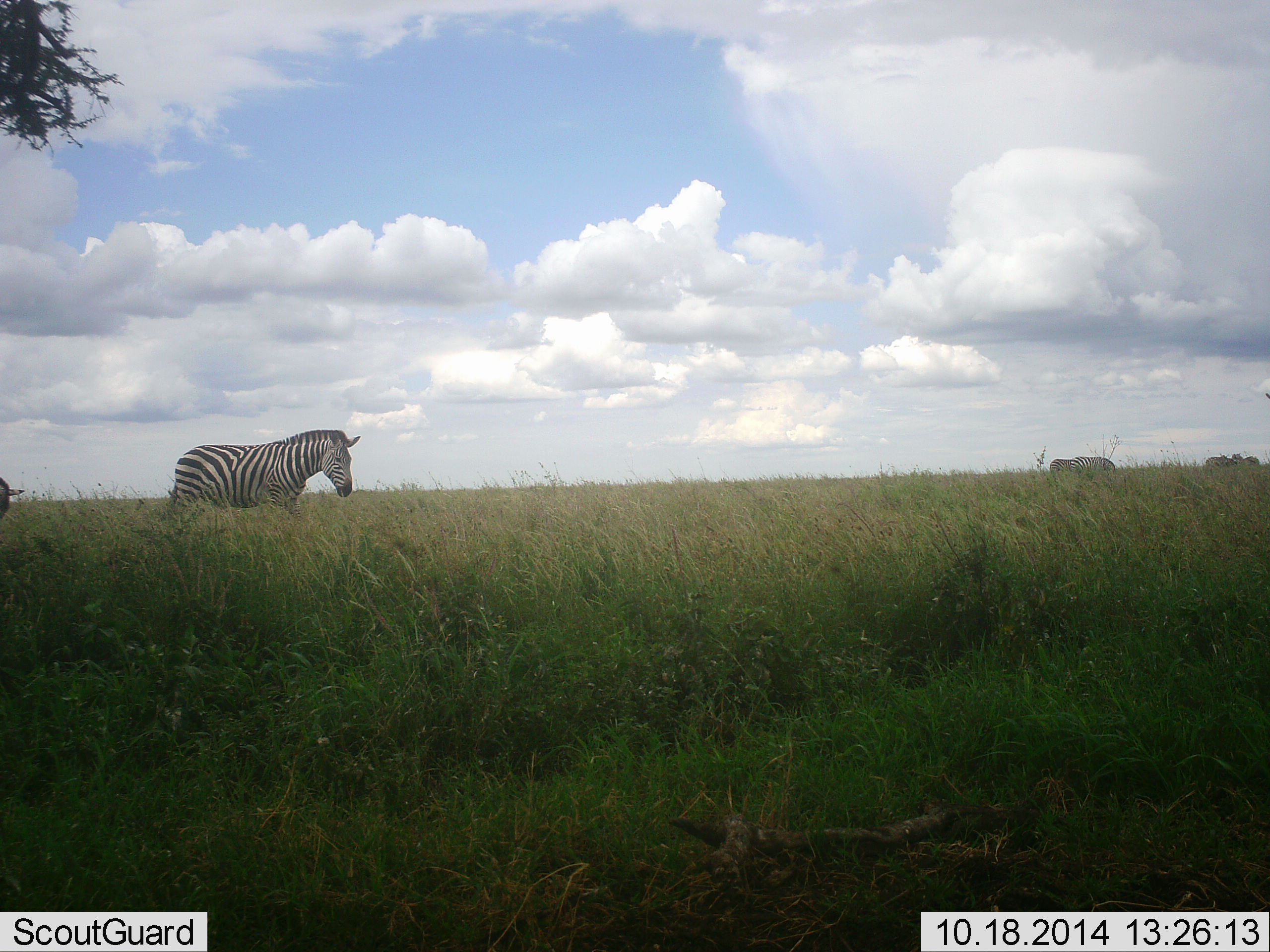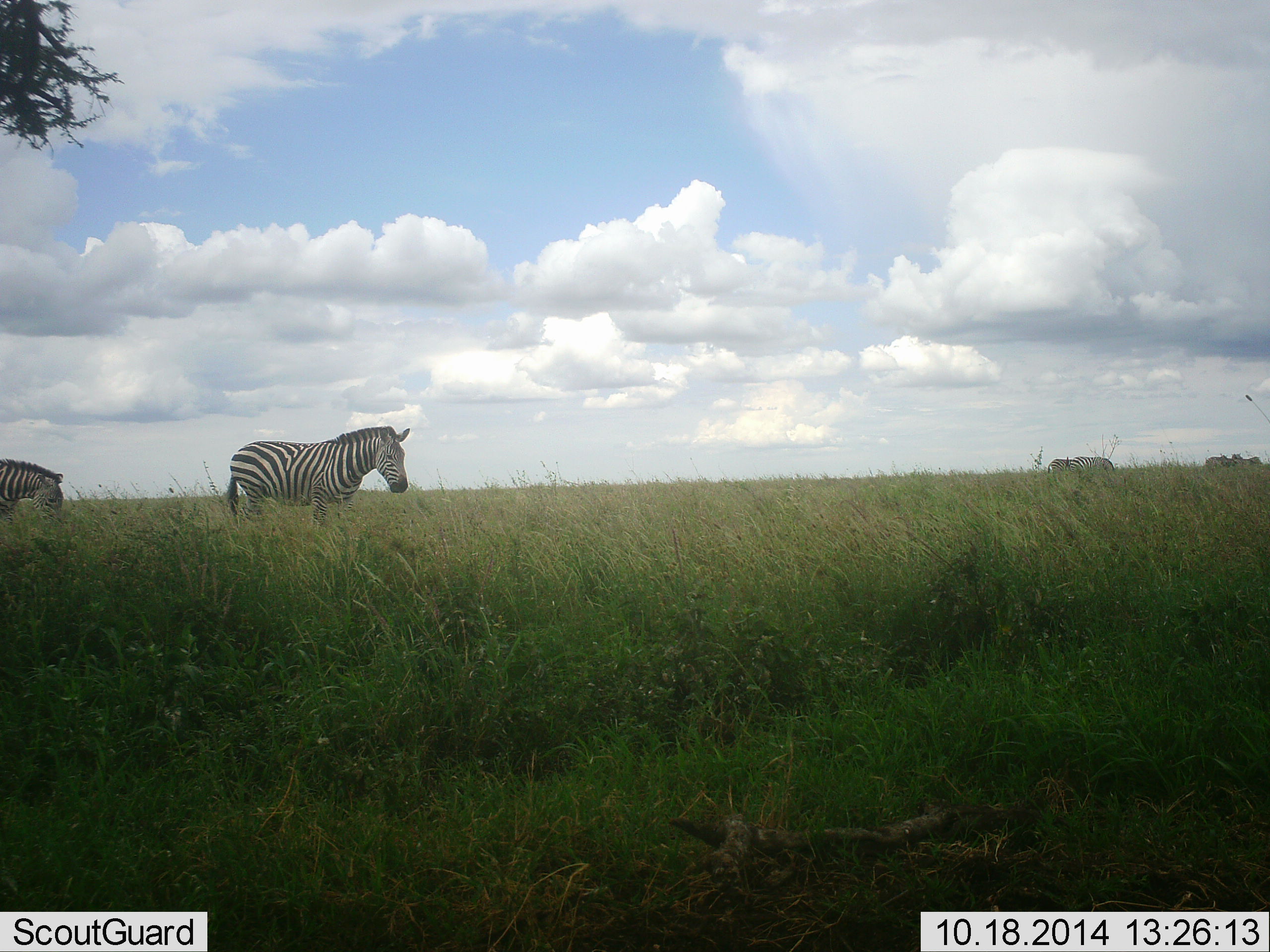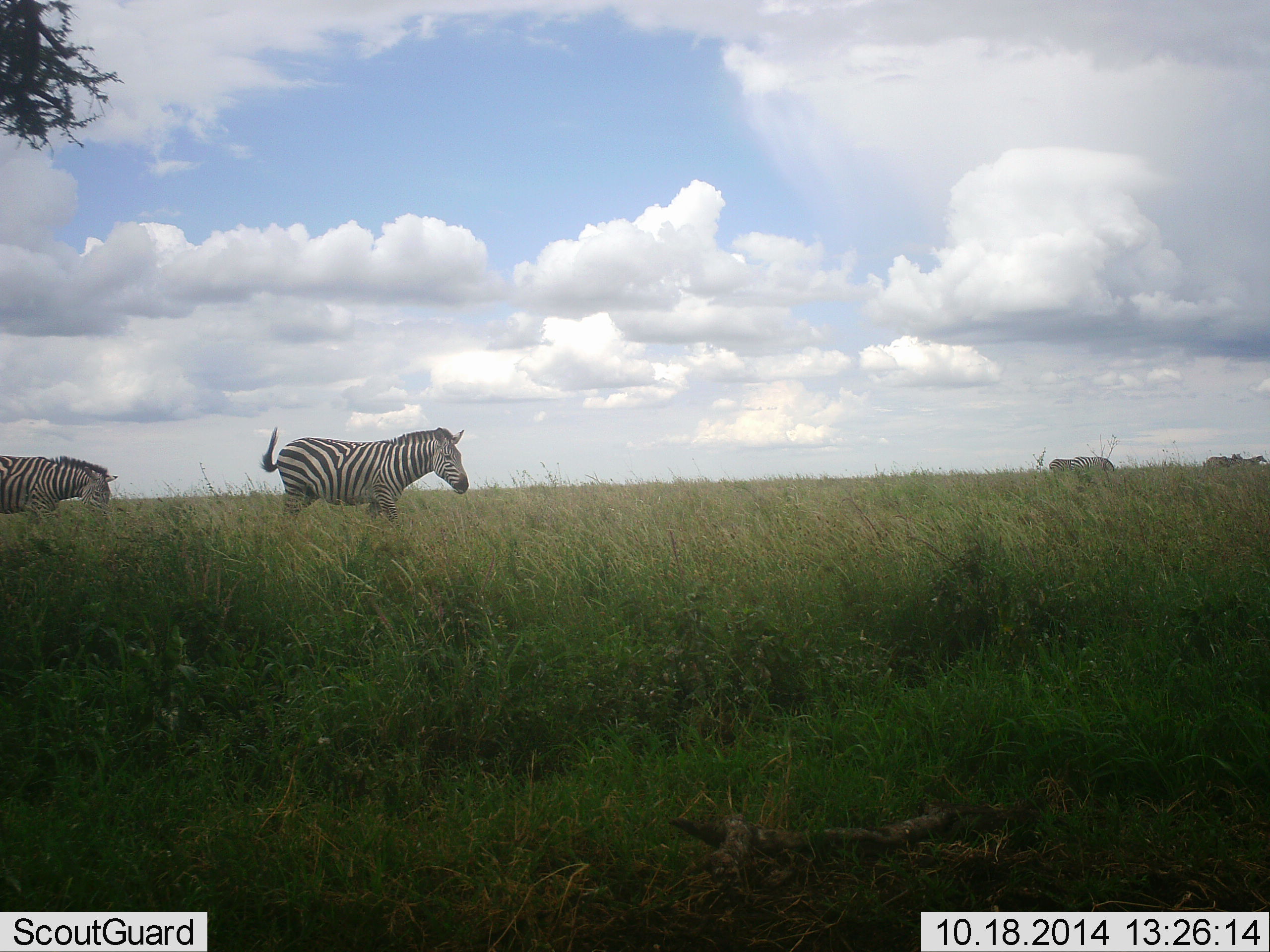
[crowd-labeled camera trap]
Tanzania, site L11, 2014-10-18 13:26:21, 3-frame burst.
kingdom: Animalia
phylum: Chordata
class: Mammalia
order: Perissodactyla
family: Equidae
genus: Equus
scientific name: Equus quagga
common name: plains zebra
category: zebra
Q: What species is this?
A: Zebra (plains zebra) (Equus quagga).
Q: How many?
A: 2.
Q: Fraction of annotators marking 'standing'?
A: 10%.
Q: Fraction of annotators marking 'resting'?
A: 0%.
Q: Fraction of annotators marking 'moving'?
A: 80%.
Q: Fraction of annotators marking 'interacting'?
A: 0%.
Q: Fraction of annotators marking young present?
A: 0%.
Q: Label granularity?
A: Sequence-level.